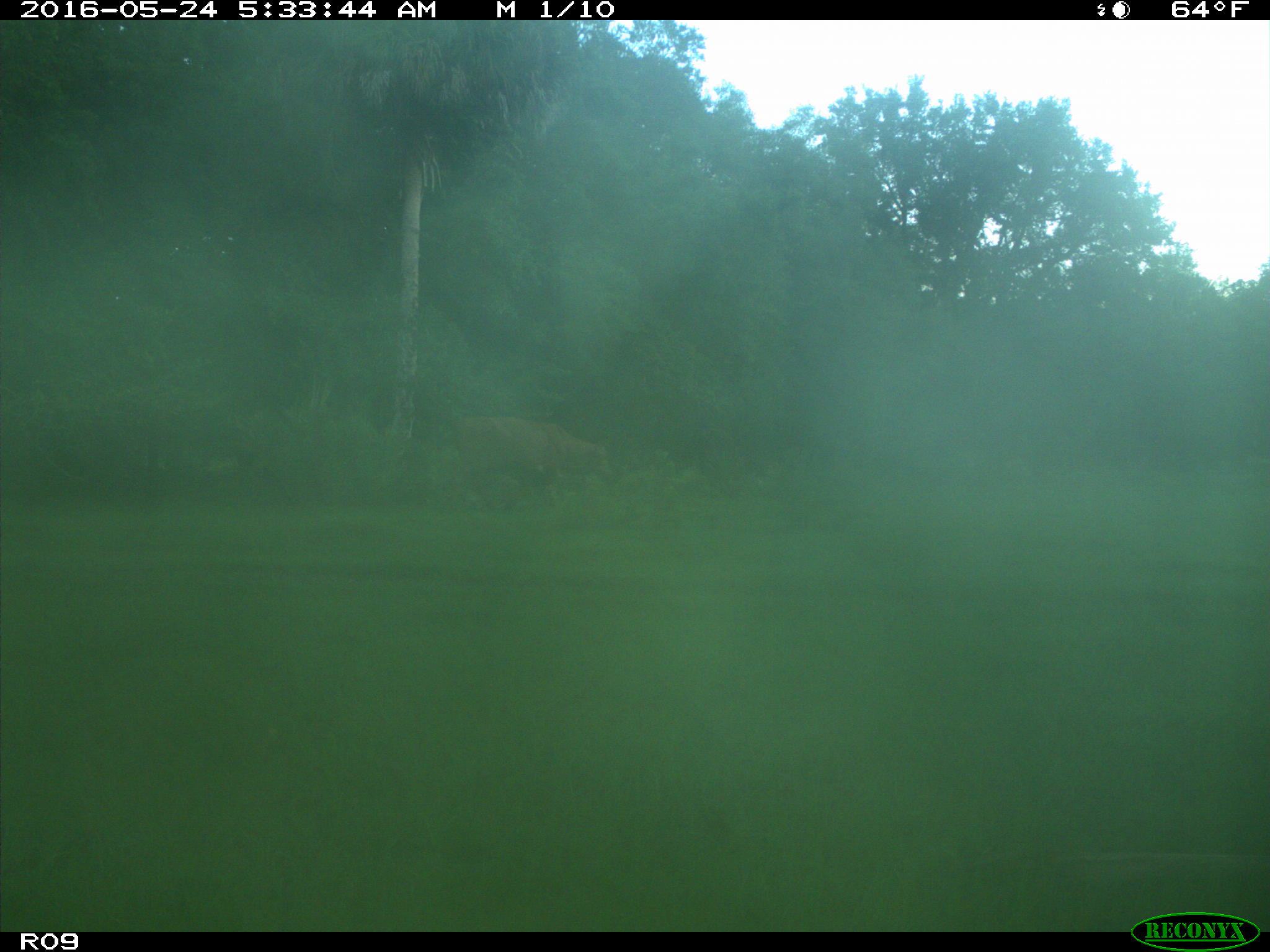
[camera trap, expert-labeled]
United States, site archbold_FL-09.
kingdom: Animalia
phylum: Chordata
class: Mammalia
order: Artiodactyla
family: Bovidae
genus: Bos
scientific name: Bos taurus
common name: domestic cow